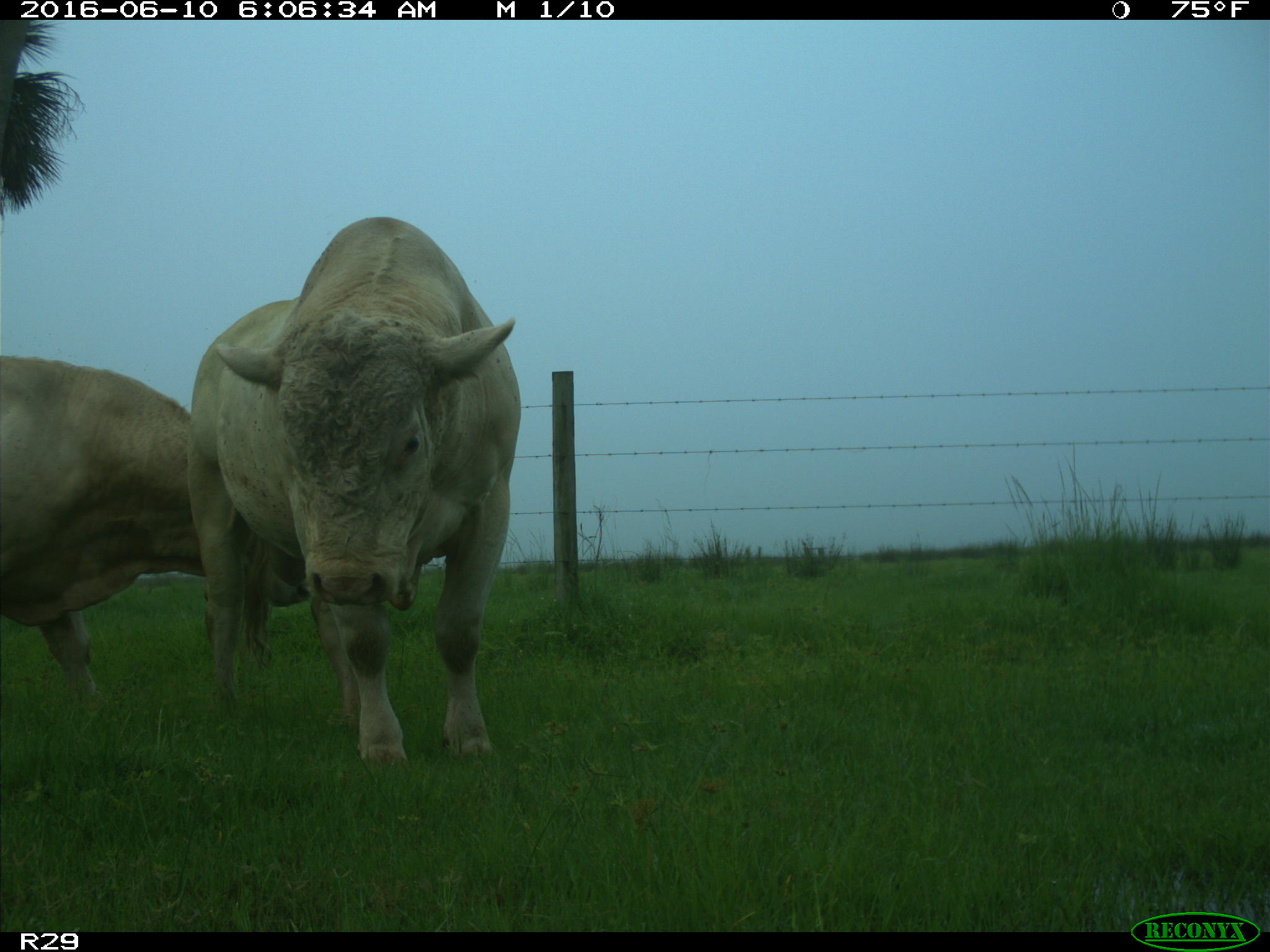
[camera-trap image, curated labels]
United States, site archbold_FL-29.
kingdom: Animalia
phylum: Chordata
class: Mammalia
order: Artiodactyla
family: Bovidae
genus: Bos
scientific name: Bos taurus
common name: domestic cow